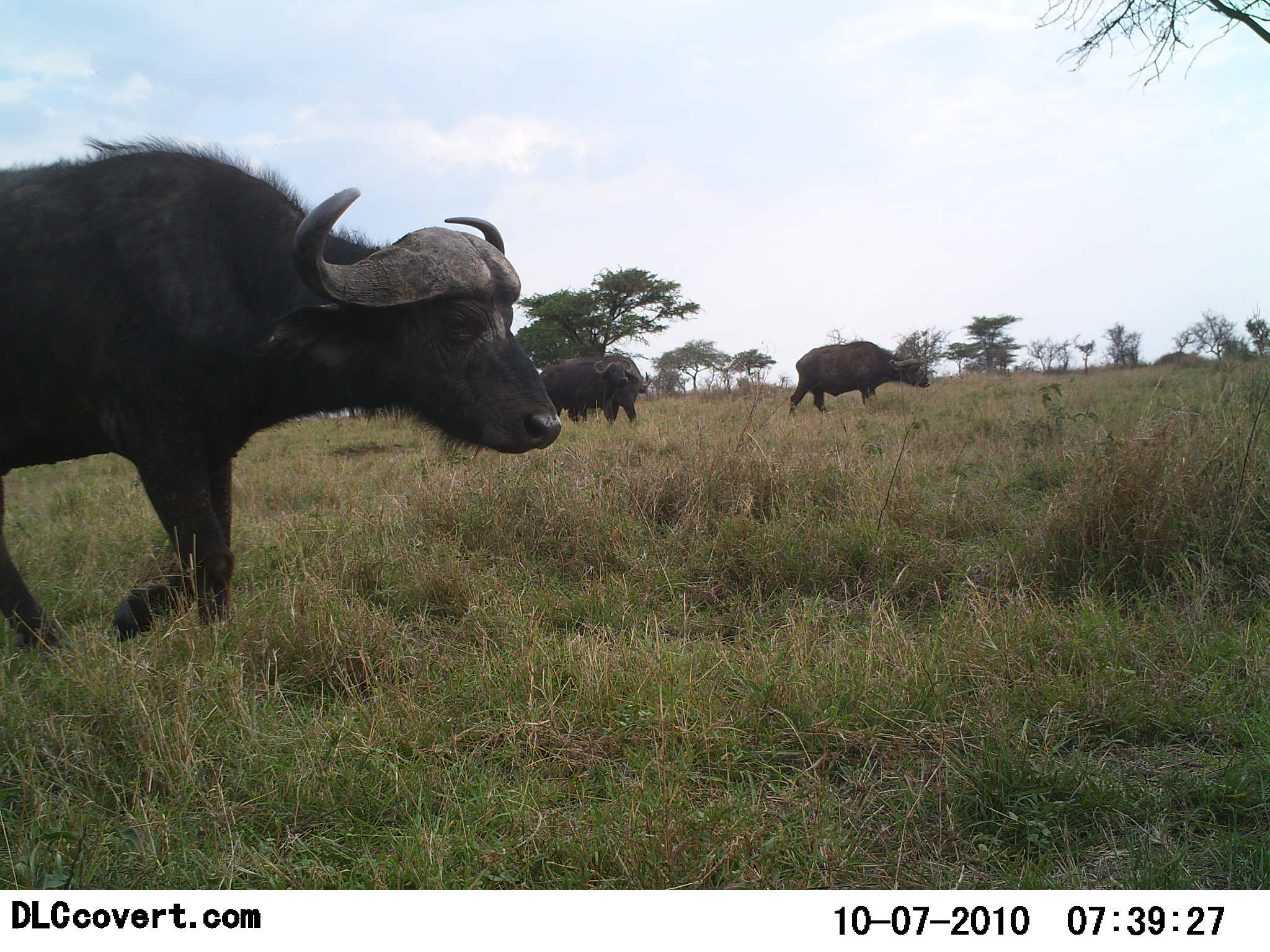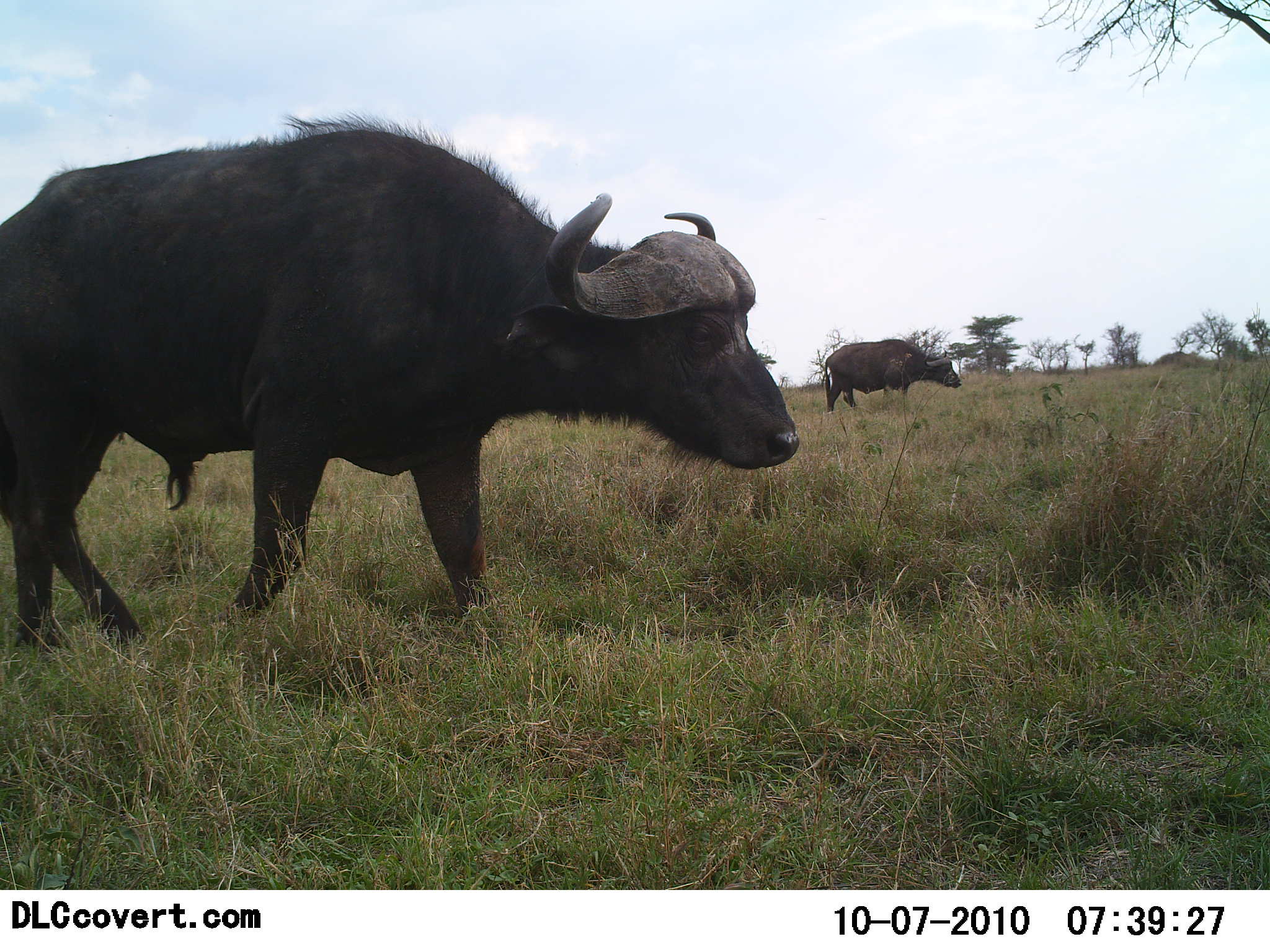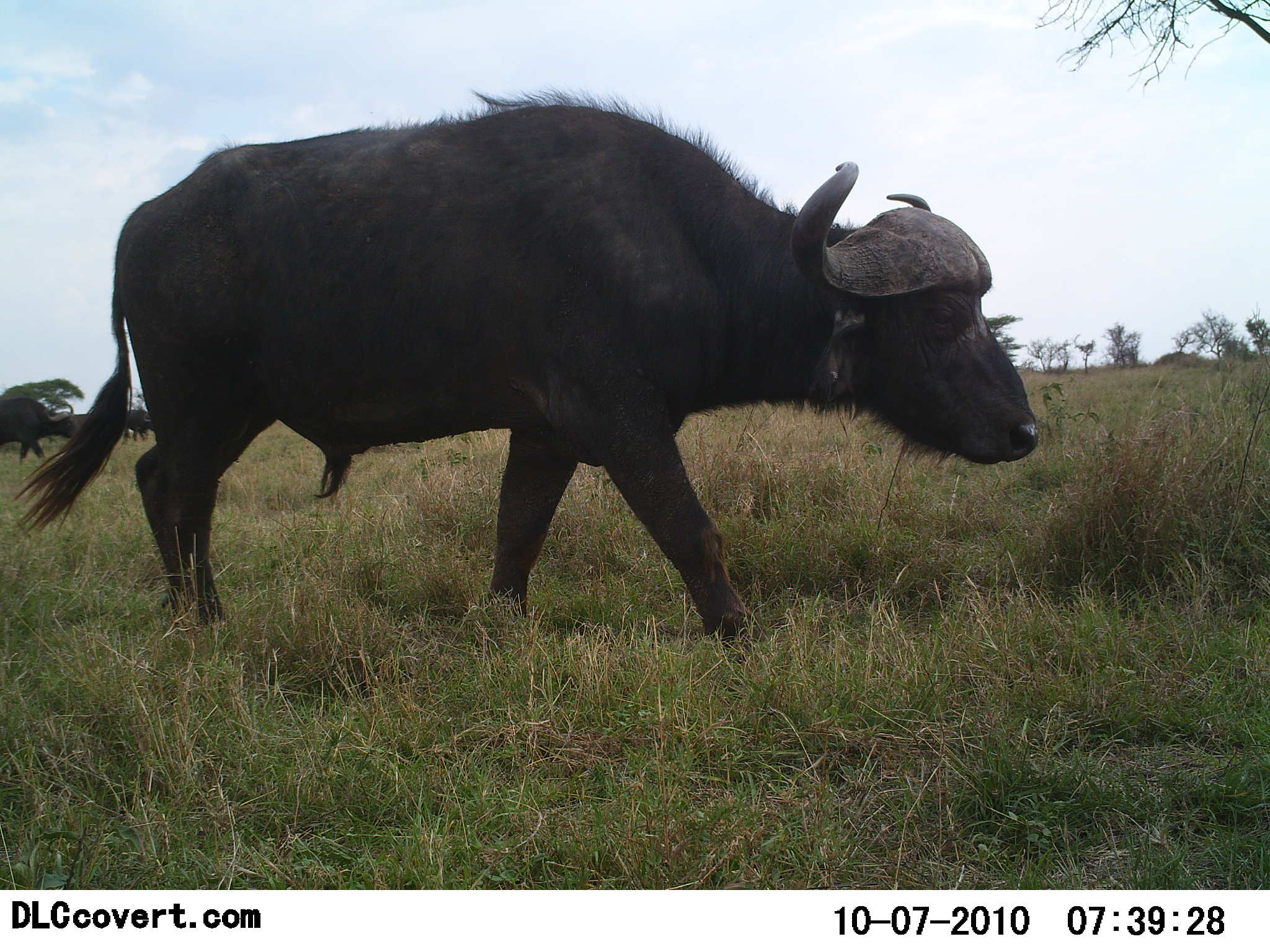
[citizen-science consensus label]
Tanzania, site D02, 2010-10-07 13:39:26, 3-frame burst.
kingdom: Animalia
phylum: Chordata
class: Mammalia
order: Artiodactyla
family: Bovidae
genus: Syncerus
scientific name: Syncerus caffer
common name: cape buffalo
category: buffalo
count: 5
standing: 6%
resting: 0%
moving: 100%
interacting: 6%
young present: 0%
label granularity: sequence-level